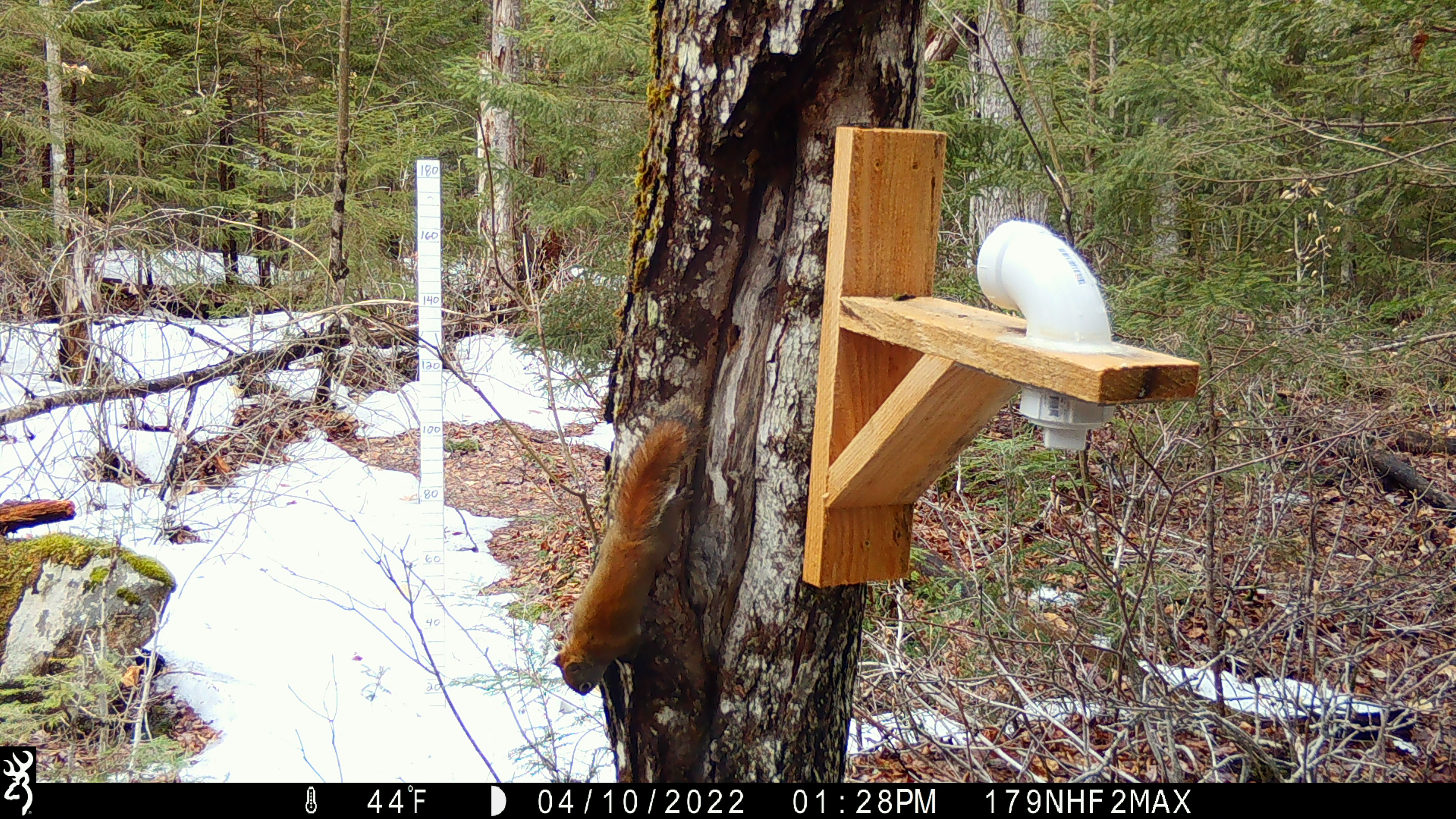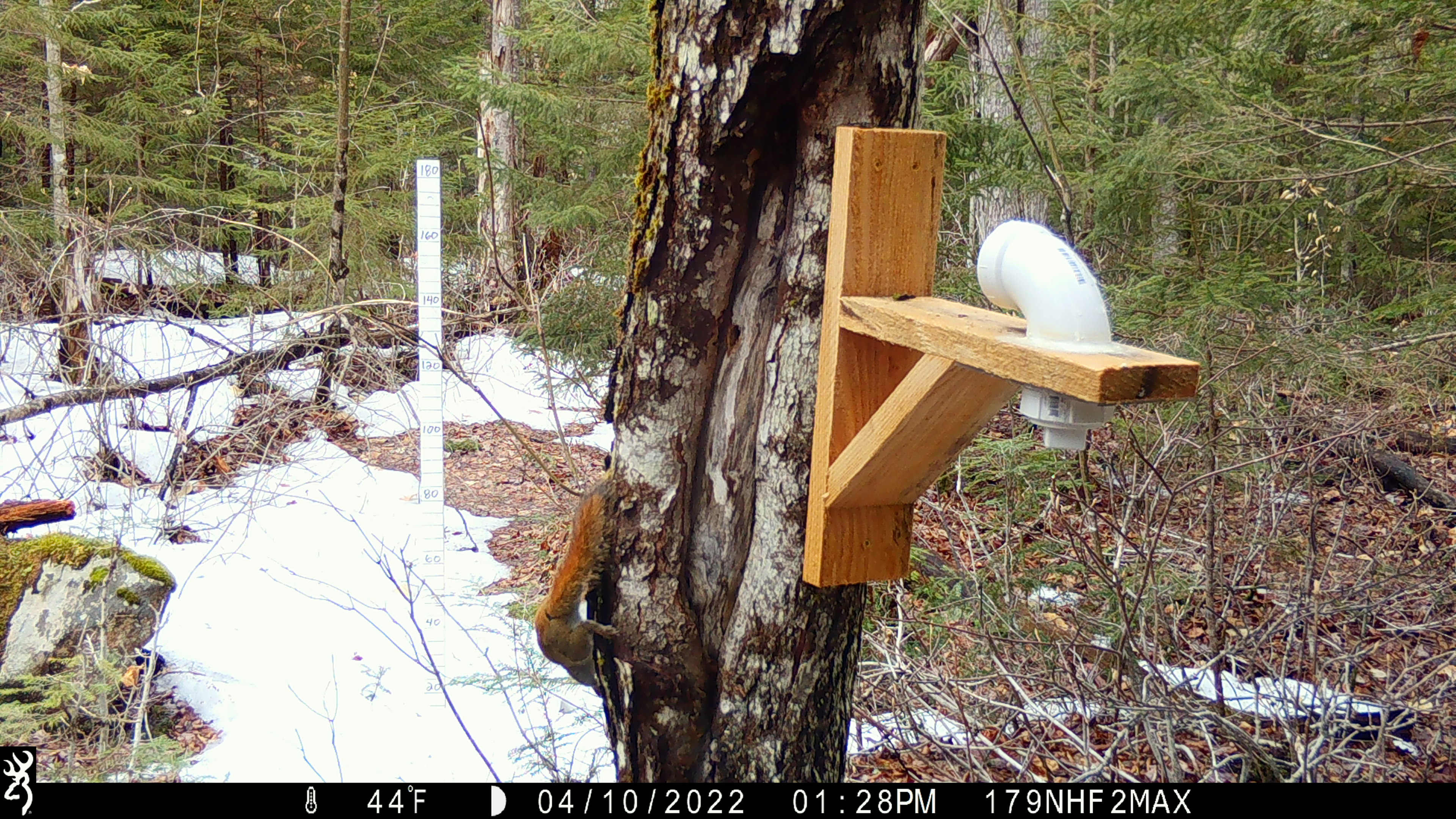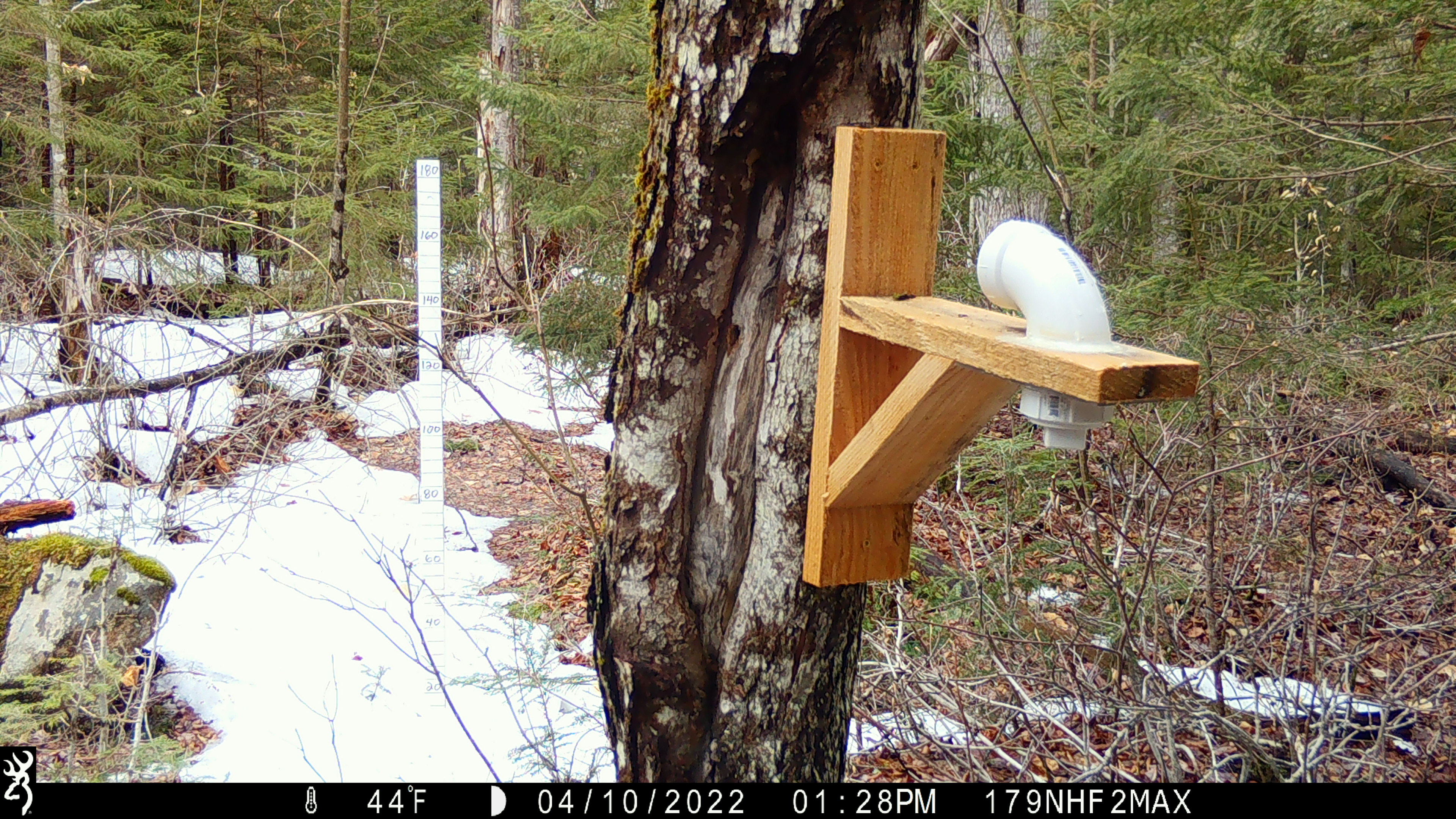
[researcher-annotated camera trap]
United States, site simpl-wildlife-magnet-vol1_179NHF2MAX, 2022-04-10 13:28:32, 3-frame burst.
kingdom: Animalia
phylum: Chordata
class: Mammalia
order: Rodentia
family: Sciuridae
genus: Tamiasciurus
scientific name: Tamiasciurus hudsonicus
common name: red squirrel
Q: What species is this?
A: Red squirrel (Tamiasciurus hudsonicus).